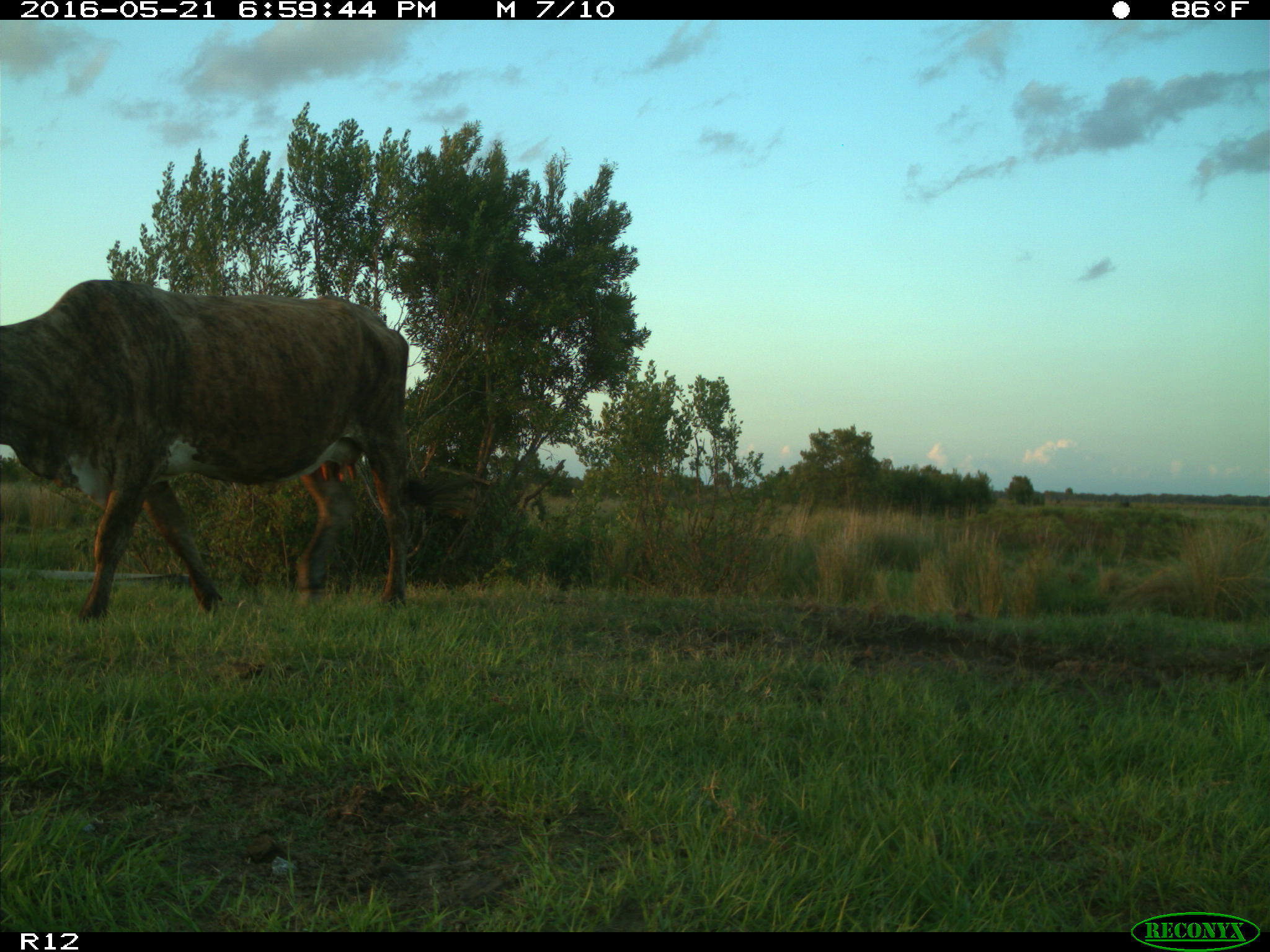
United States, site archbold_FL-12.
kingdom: Animalia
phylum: Chordata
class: Mammalia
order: Artiodactyla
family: Bovidae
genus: Bos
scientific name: Bos taurus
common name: domestic cow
Bos taurus (domestic cow).